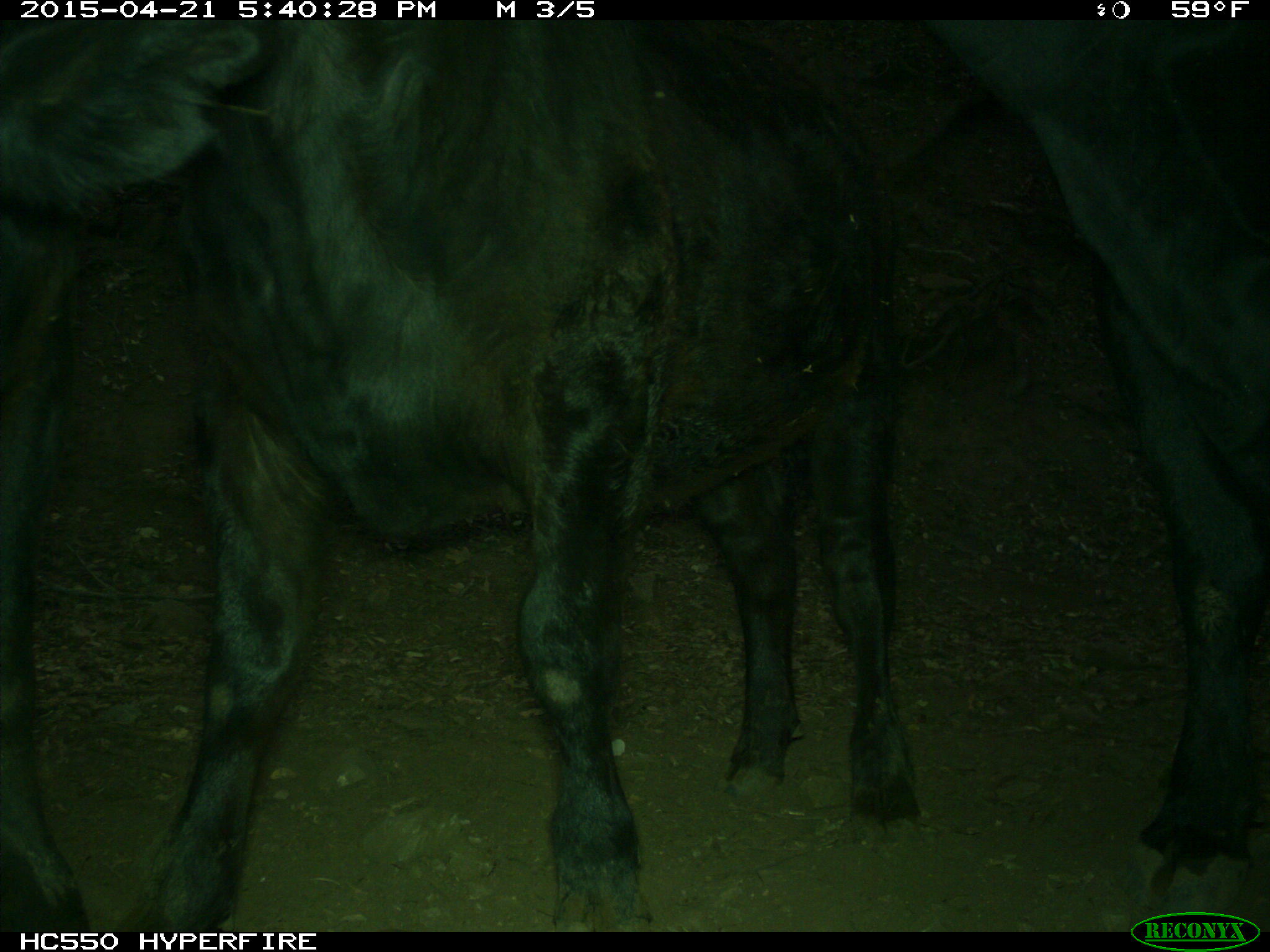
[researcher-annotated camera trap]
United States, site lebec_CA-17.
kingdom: Animalia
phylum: Chordata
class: Mammalia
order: Artiodactyla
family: Bovidae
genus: Bos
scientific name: Bos taurus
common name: domestic cow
Bos taurus (domestic cow).